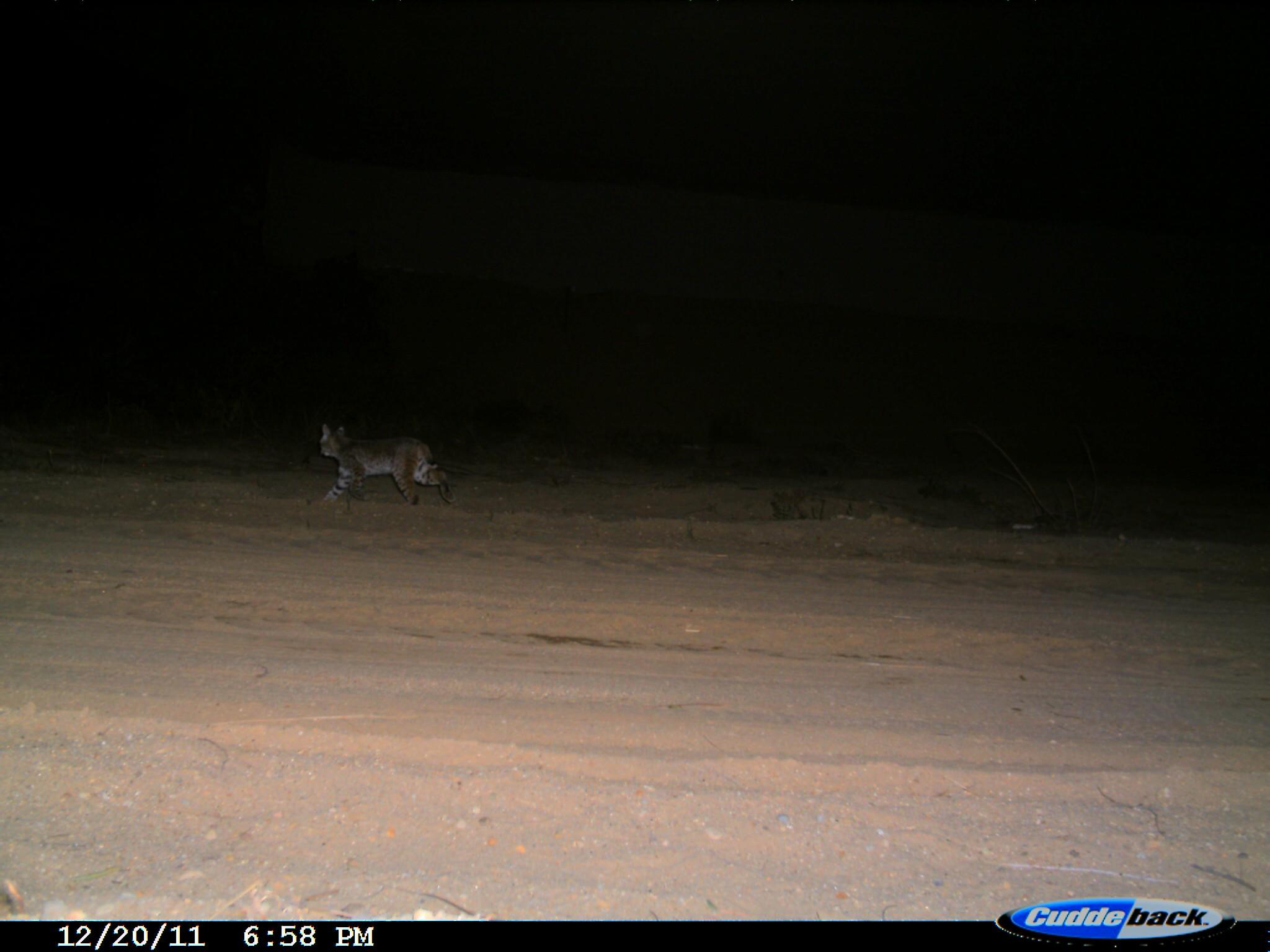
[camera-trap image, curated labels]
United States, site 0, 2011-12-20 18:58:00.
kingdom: Animalia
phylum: Chordata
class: Mammalia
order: Carnivora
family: Felidae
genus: Lynx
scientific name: Lynx rufus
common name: bobcat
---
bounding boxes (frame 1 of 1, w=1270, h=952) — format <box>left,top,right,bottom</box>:
bobcat: <box>298,405,471,528</box>